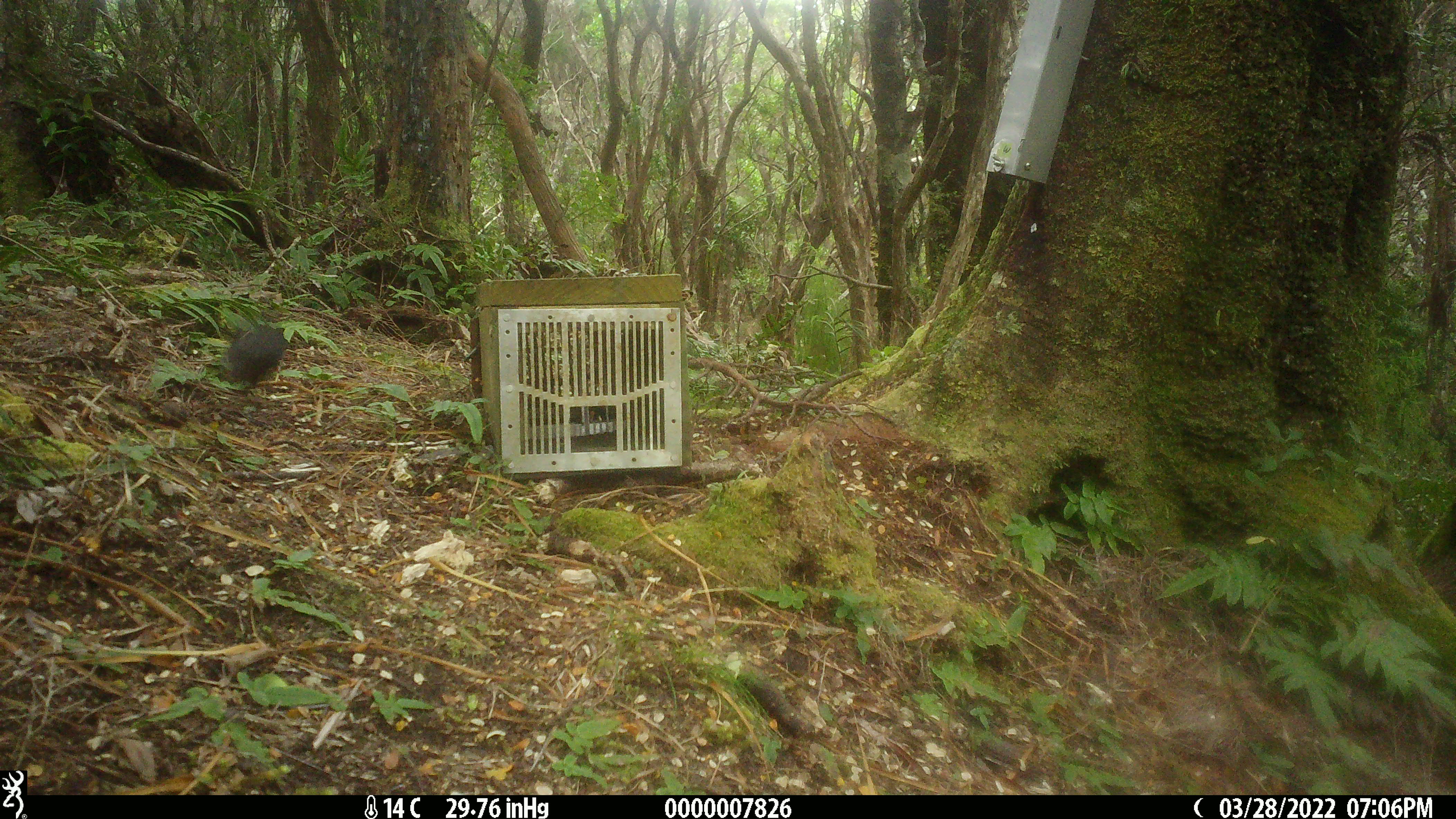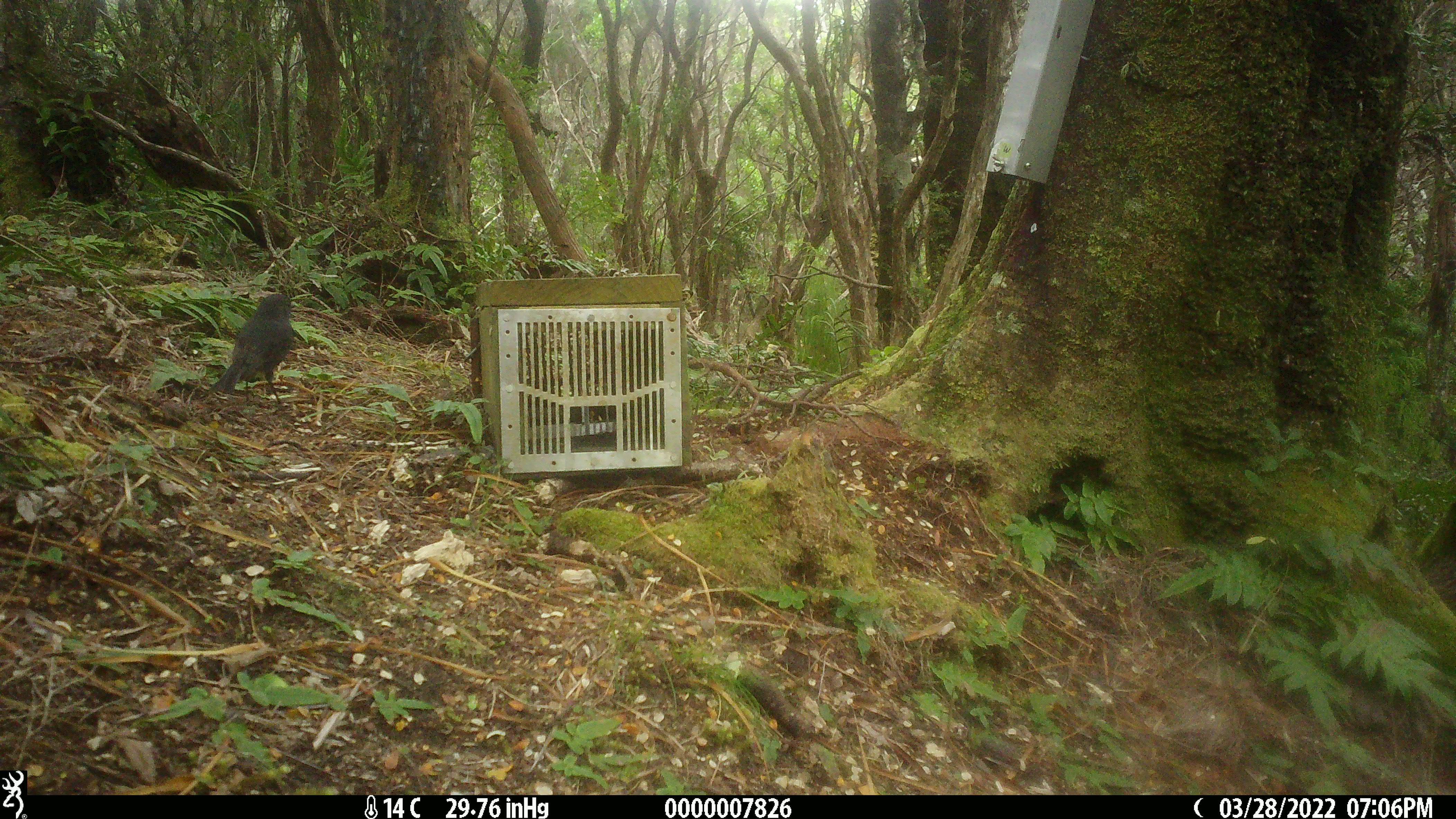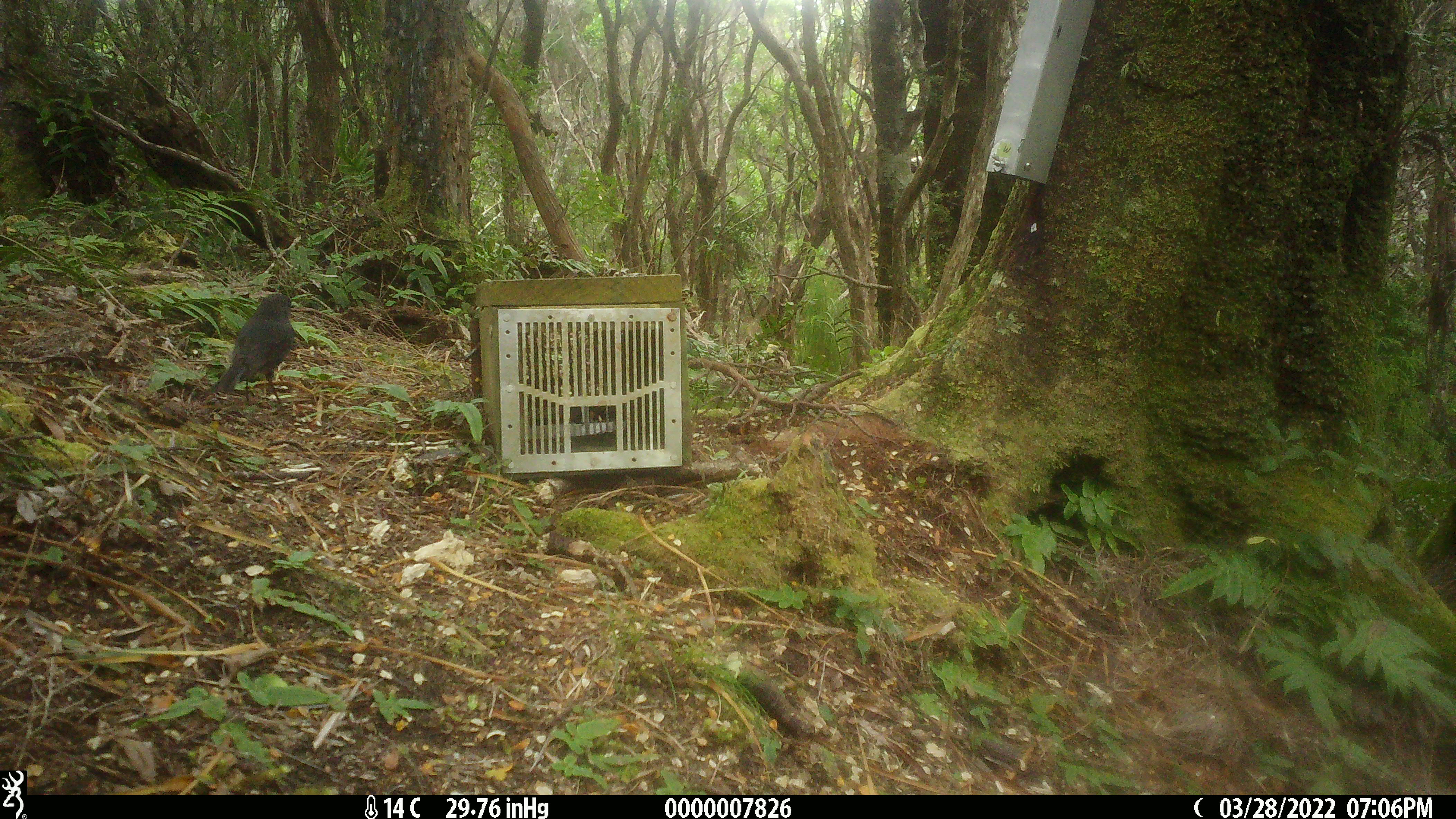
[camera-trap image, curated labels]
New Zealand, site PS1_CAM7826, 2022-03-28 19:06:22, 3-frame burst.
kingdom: Animalia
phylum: Chordata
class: Aves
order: Passeriformes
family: Petroicidae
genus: Petroica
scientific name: Petroica australis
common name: new zealand robin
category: robin